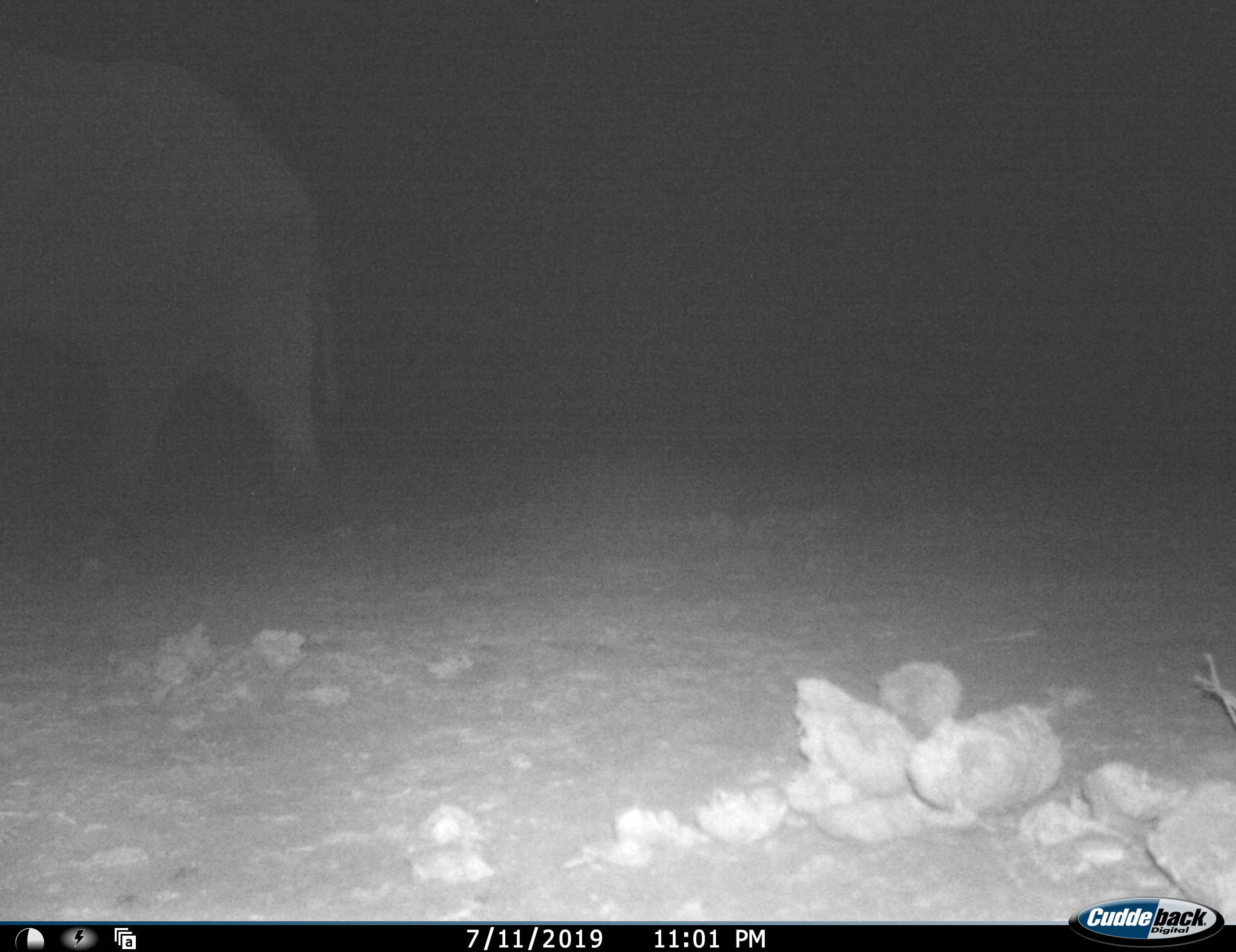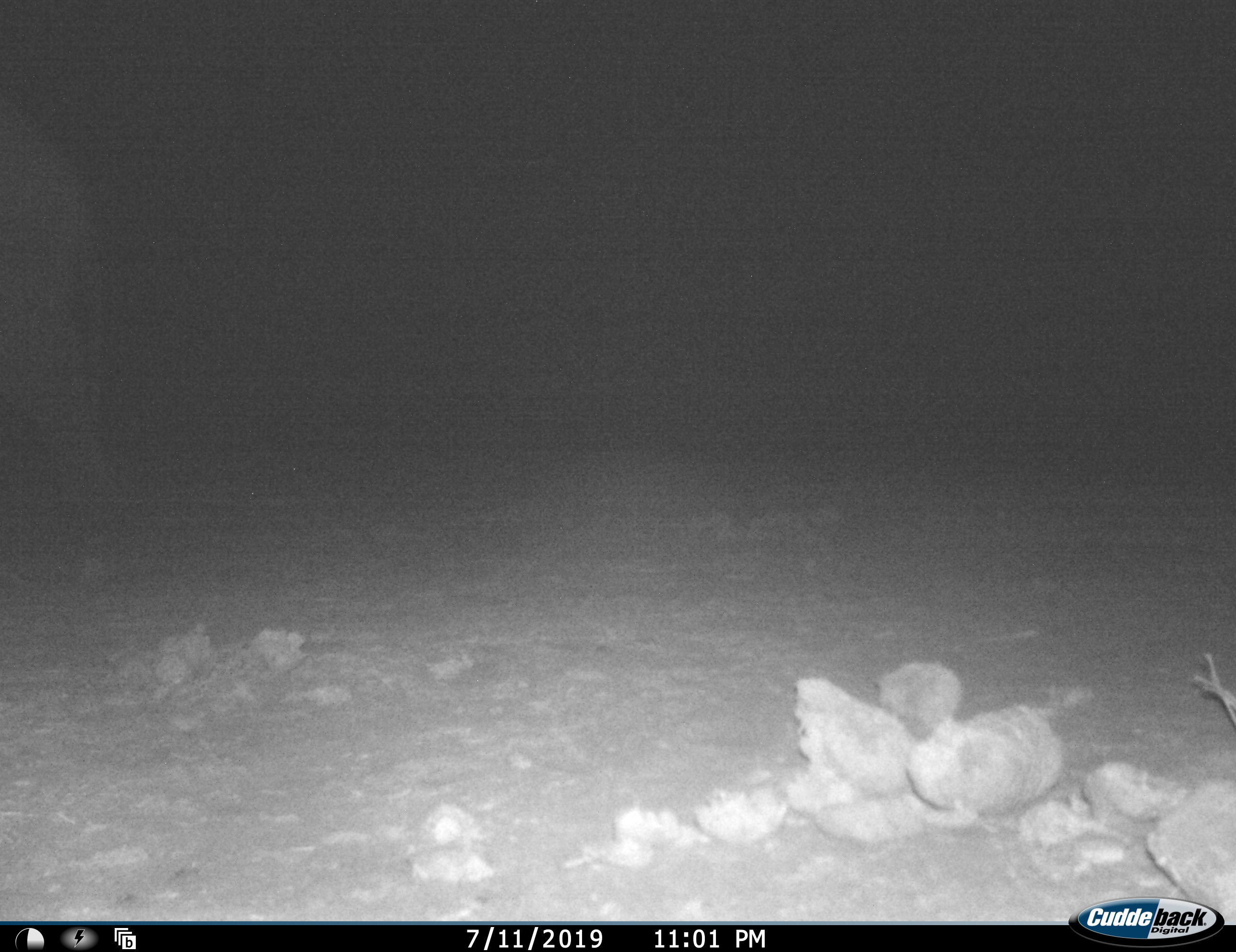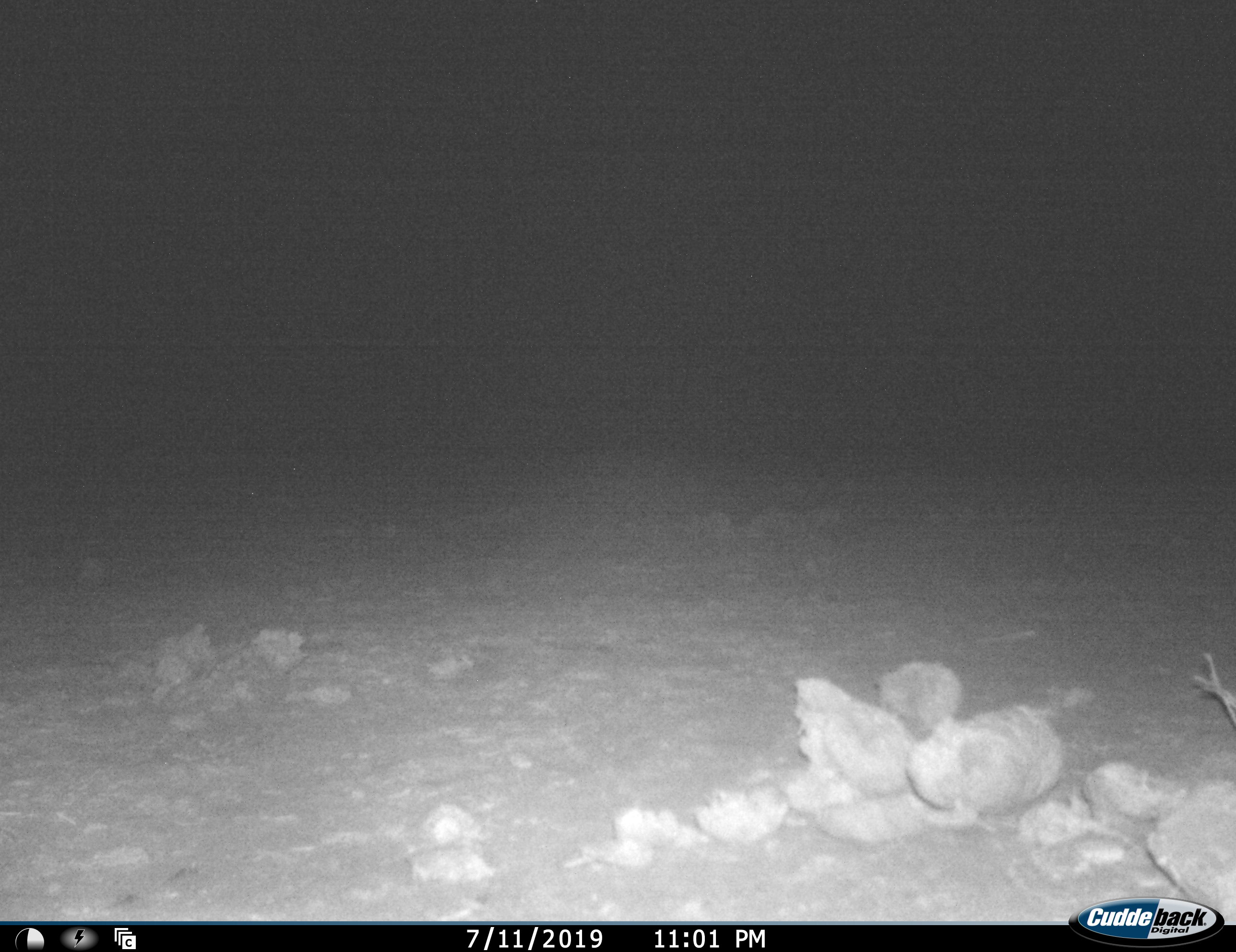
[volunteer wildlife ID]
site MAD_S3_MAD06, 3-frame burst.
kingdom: Animalia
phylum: Chordata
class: Mammalia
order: Proboscidea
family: Elephantidae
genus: Loxodonta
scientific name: Loxodonta africana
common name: african bush elephant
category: elephant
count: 1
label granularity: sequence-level